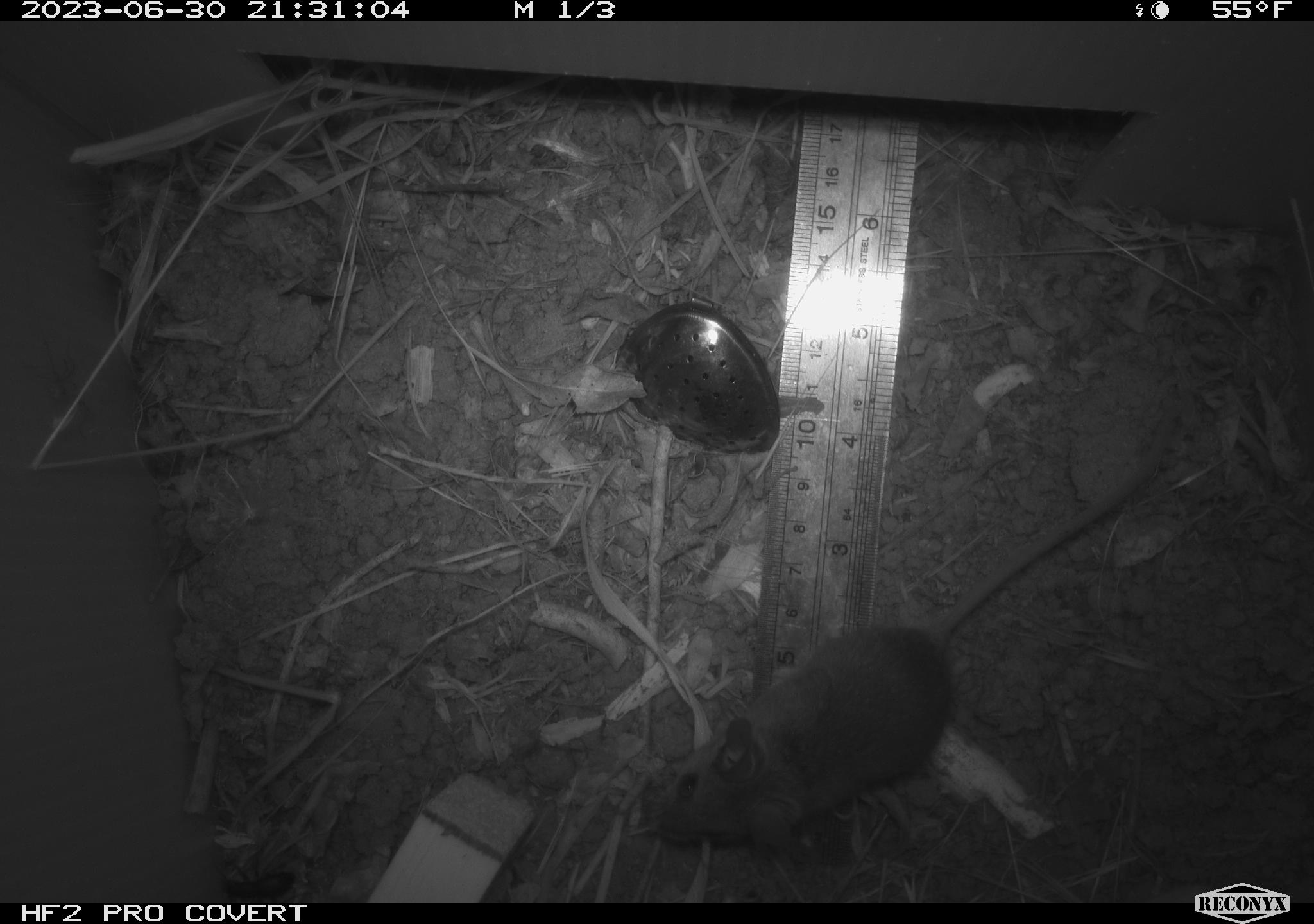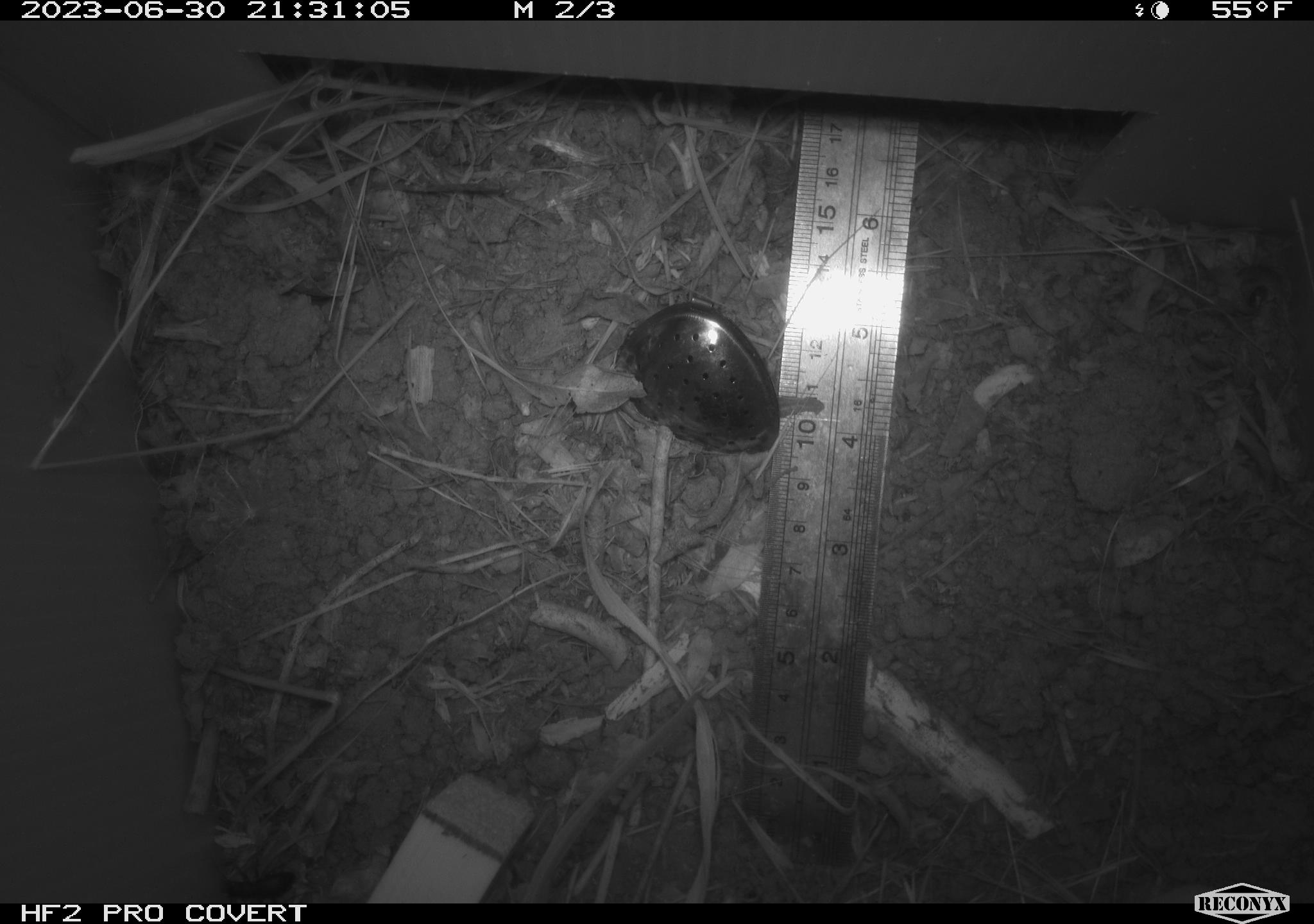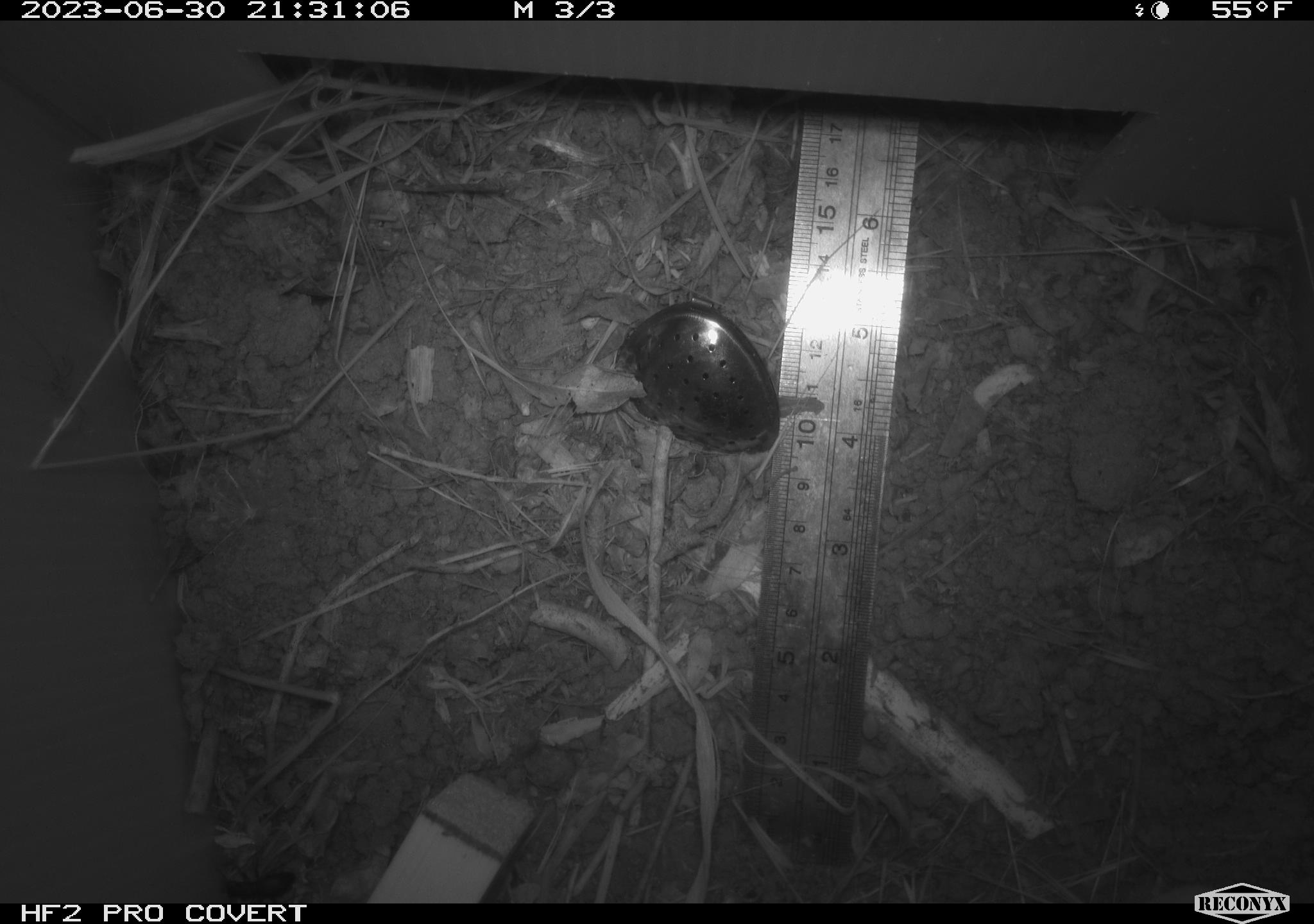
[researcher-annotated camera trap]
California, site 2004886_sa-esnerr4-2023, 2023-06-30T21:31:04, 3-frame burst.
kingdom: Animalia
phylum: Chordata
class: Mammalia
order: Rodentia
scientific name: Rodentia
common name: mouse species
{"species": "mouse species (Rodentia)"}